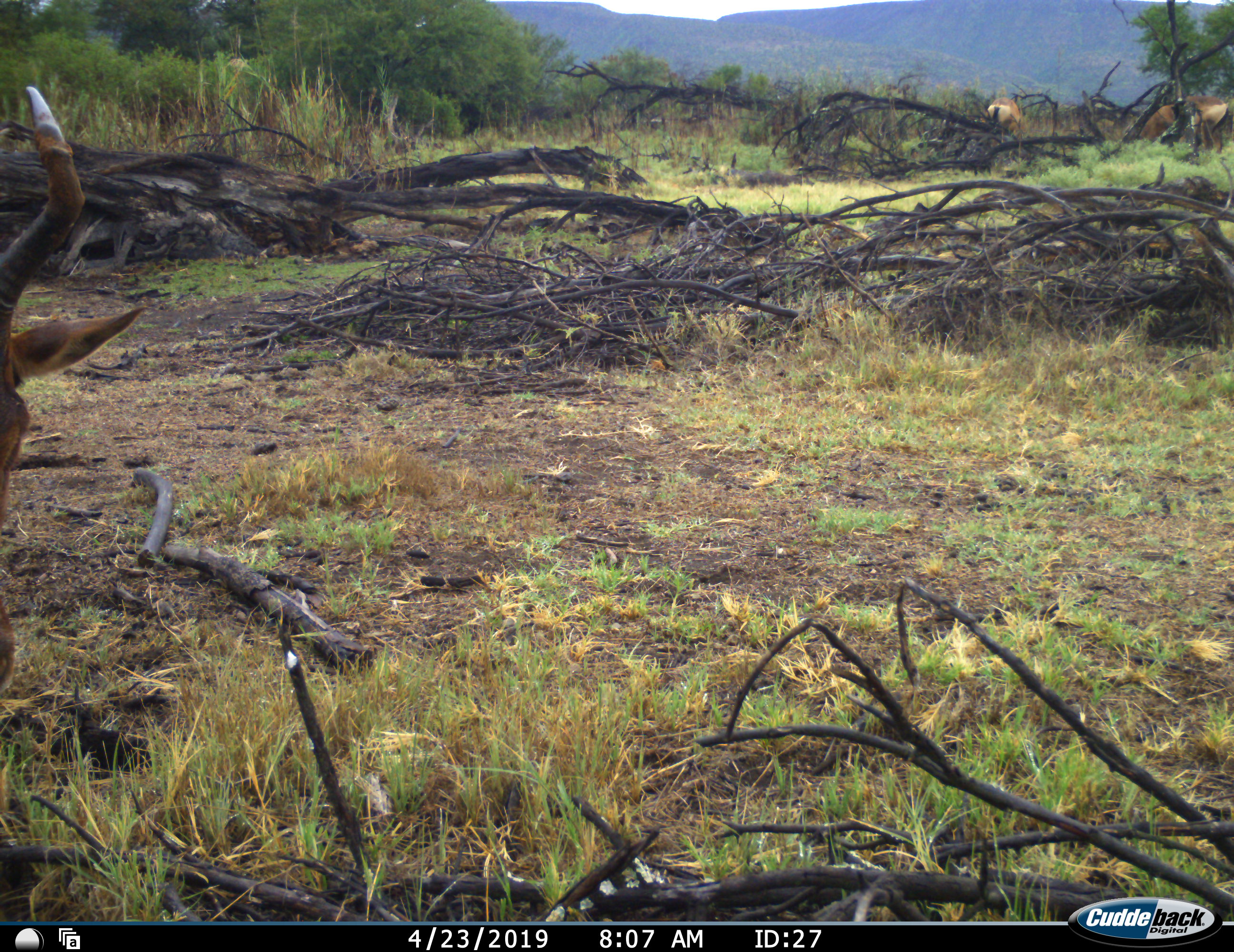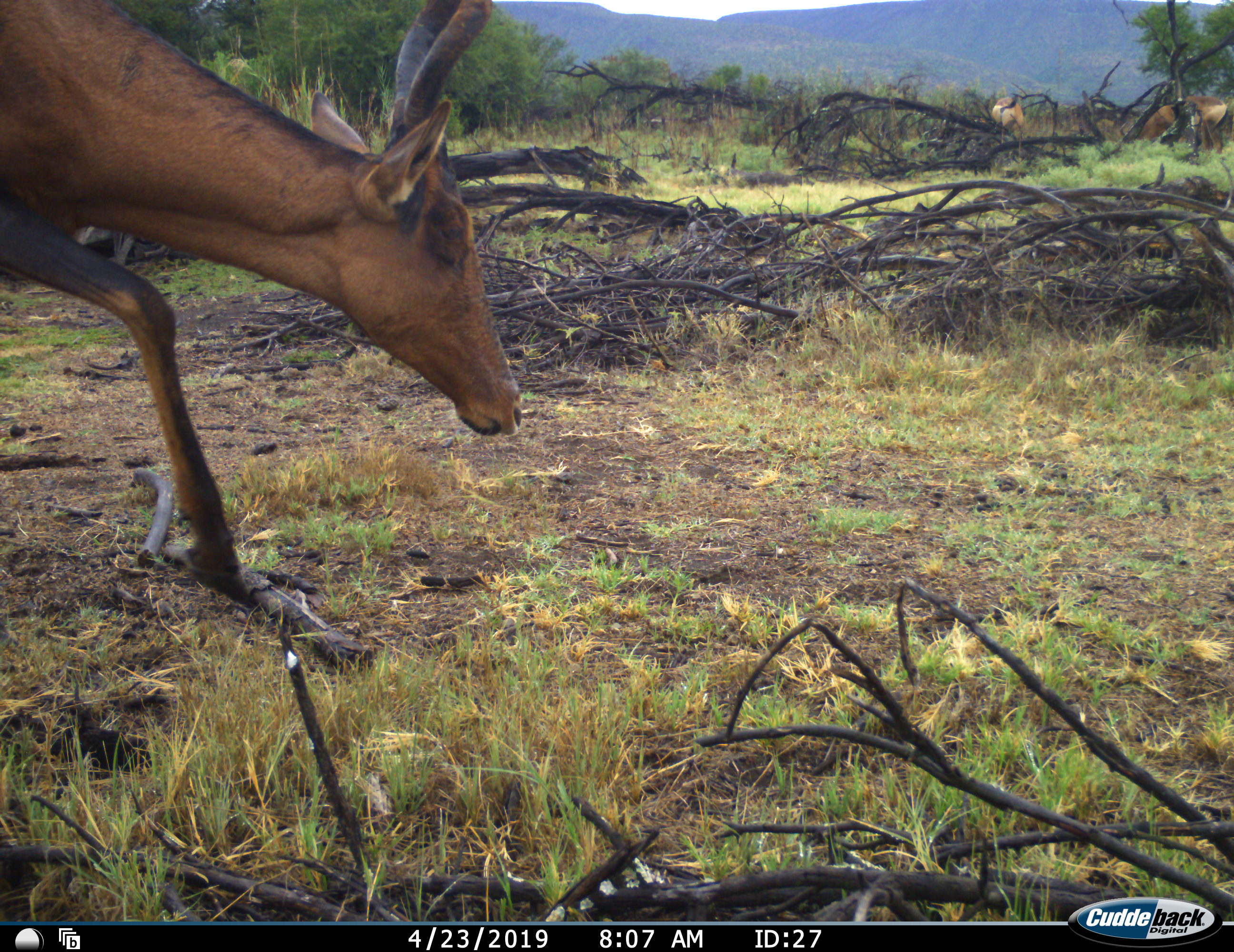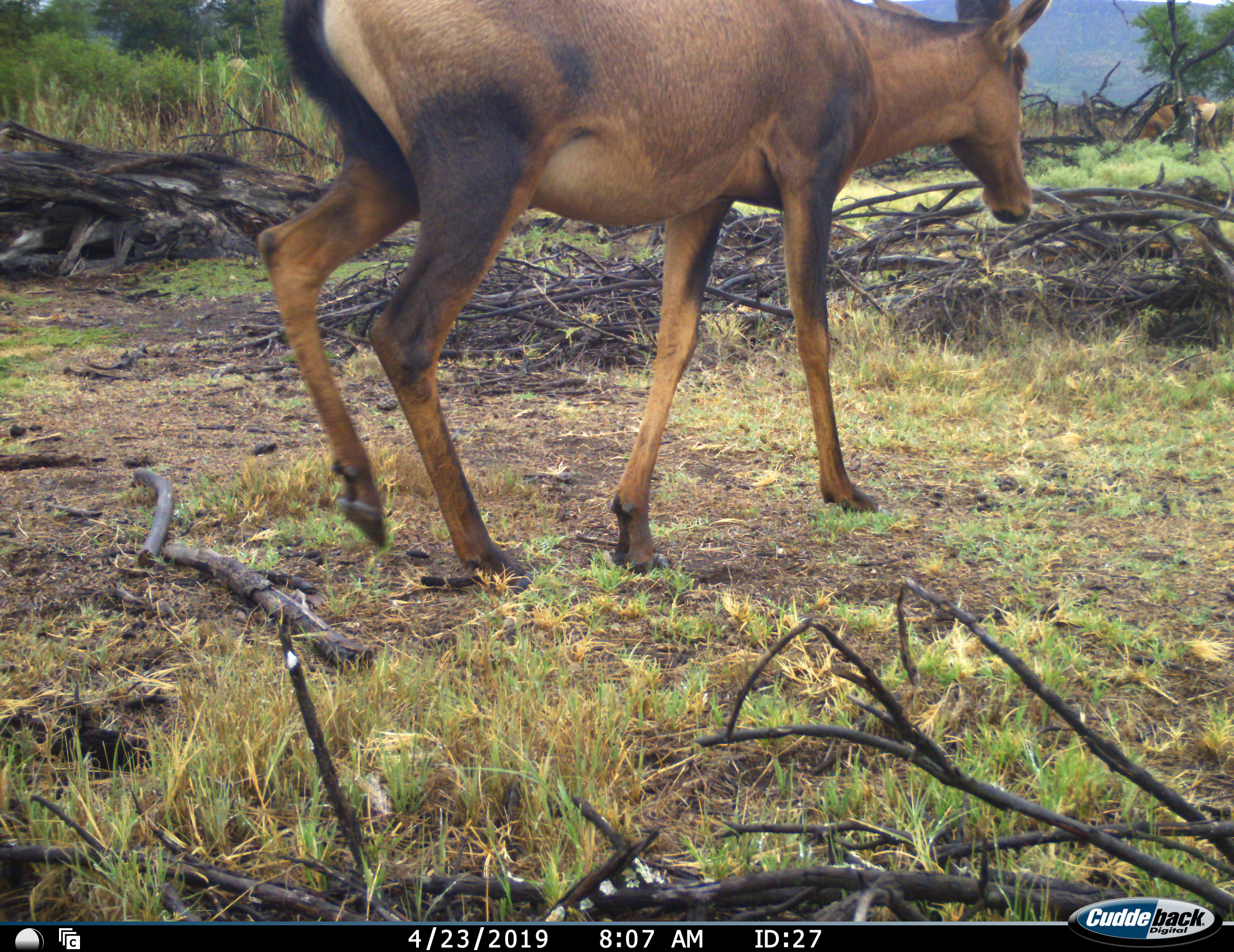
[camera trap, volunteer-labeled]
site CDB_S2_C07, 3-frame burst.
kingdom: Animalia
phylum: Chordata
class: Mammalia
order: Artiodactyla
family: Bovidae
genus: Alcelaphus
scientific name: Alcelaphus buselaphus caama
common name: red hartebeest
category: hartebeestred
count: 3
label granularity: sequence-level